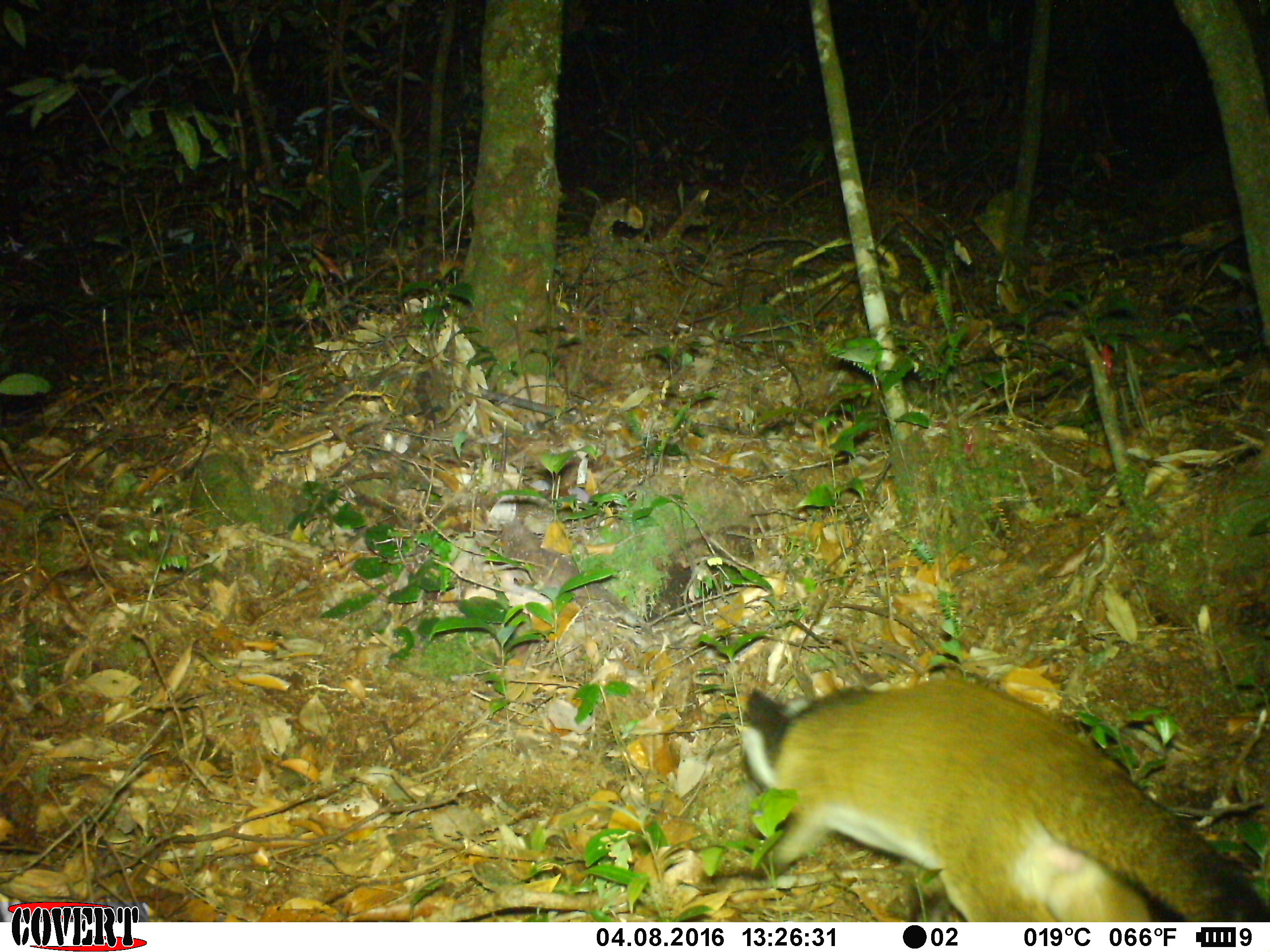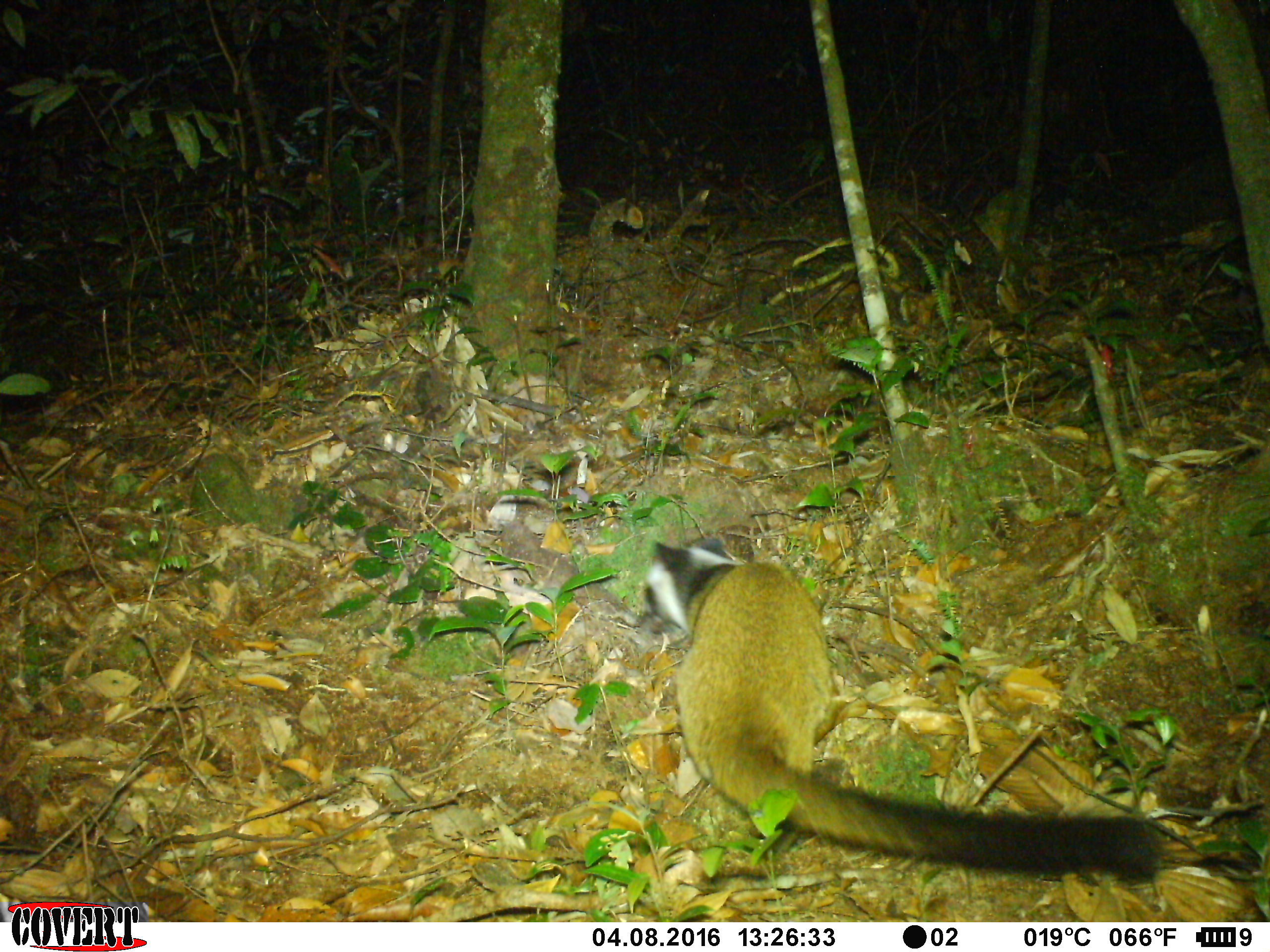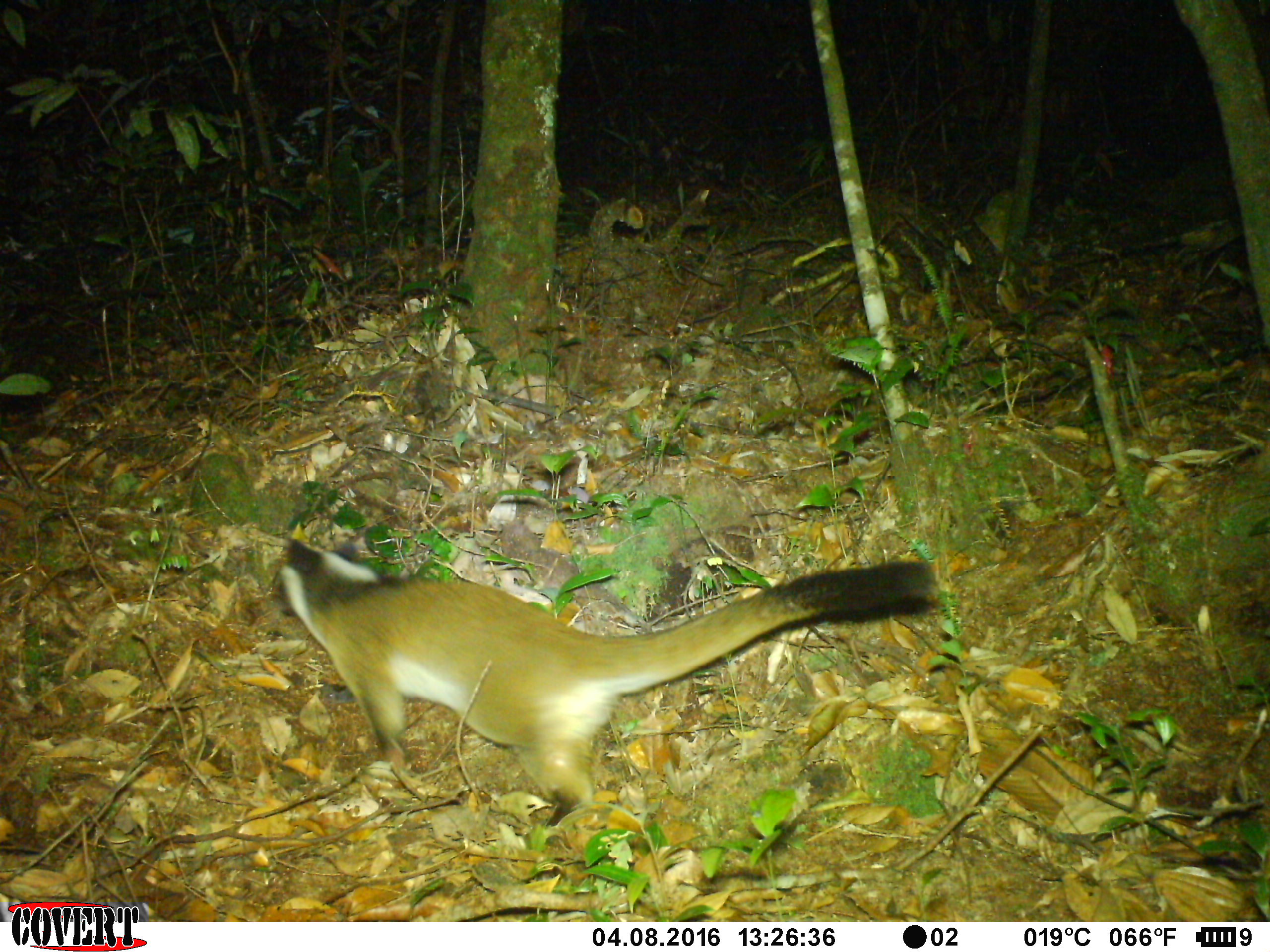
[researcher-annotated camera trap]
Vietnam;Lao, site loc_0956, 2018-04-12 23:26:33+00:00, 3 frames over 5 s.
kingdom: Animalia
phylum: Chordata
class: Mammalia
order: Carnivora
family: Viverridae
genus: Paguma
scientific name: Paguma larvata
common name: masked palm civet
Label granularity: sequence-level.